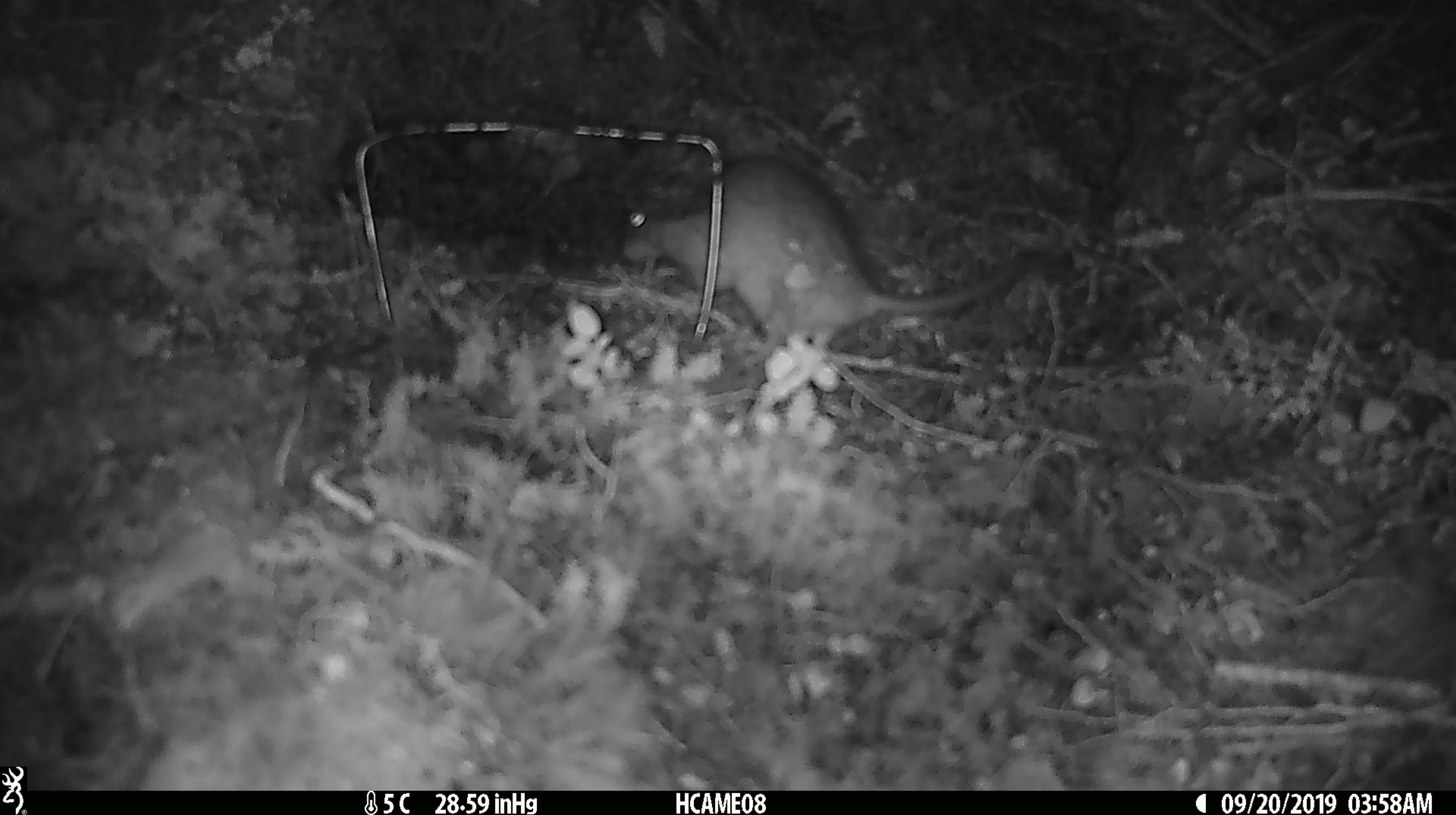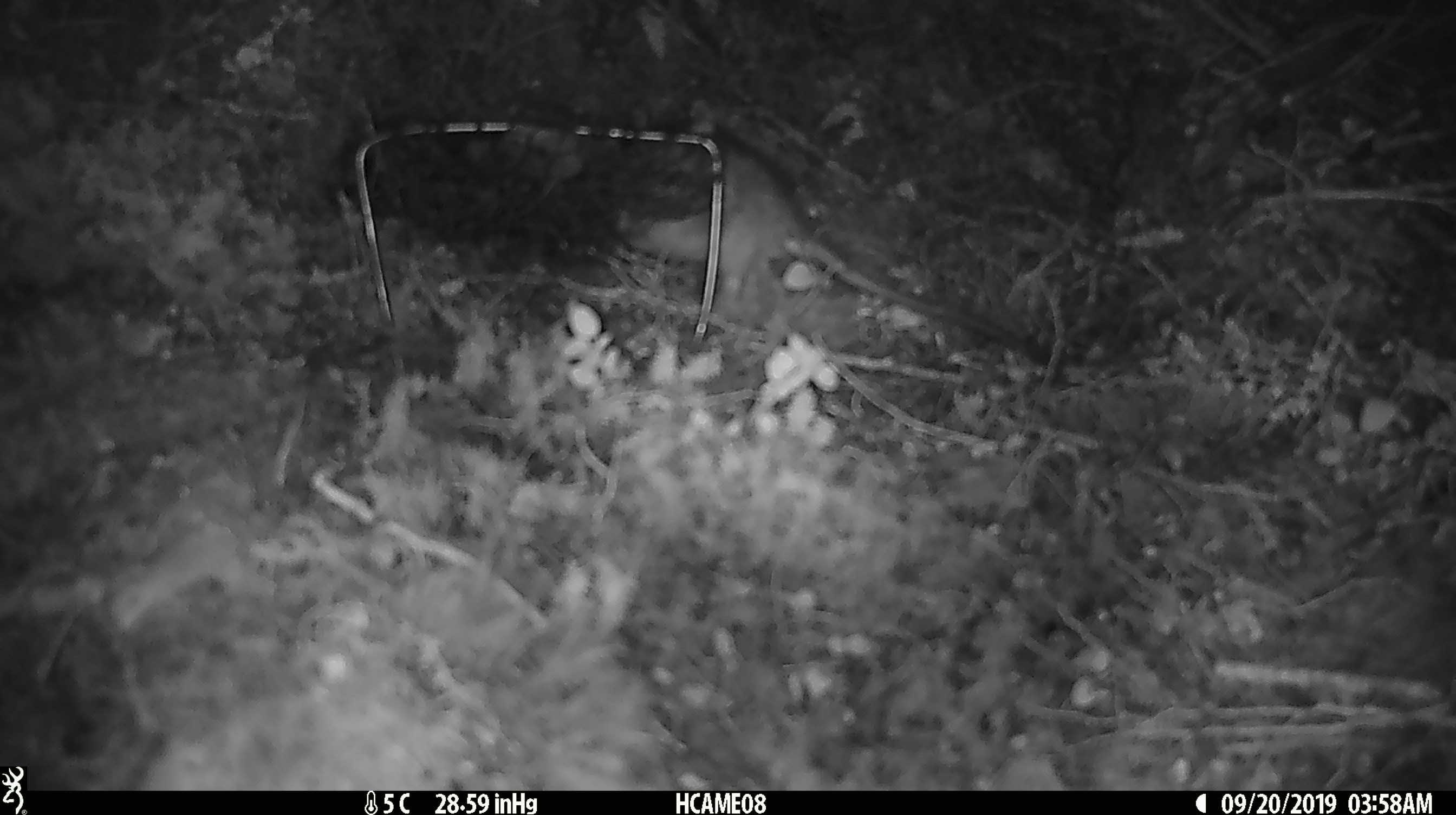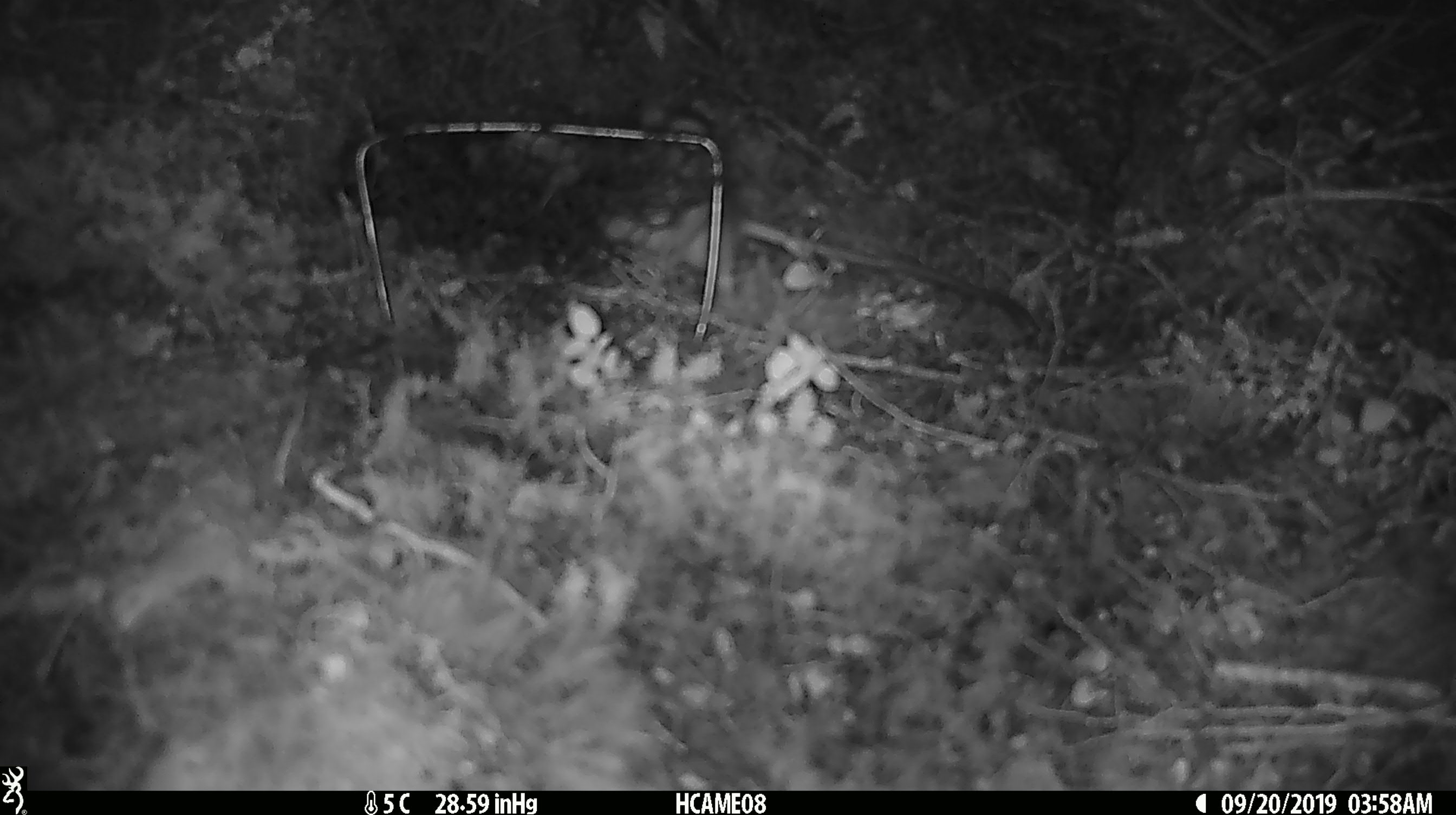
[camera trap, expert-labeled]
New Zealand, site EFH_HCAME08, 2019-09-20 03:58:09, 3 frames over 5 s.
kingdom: Animalia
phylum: Chordata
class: Mammalia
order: Rodentia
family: Muridae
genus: Rattus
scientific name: Rattus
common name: rat